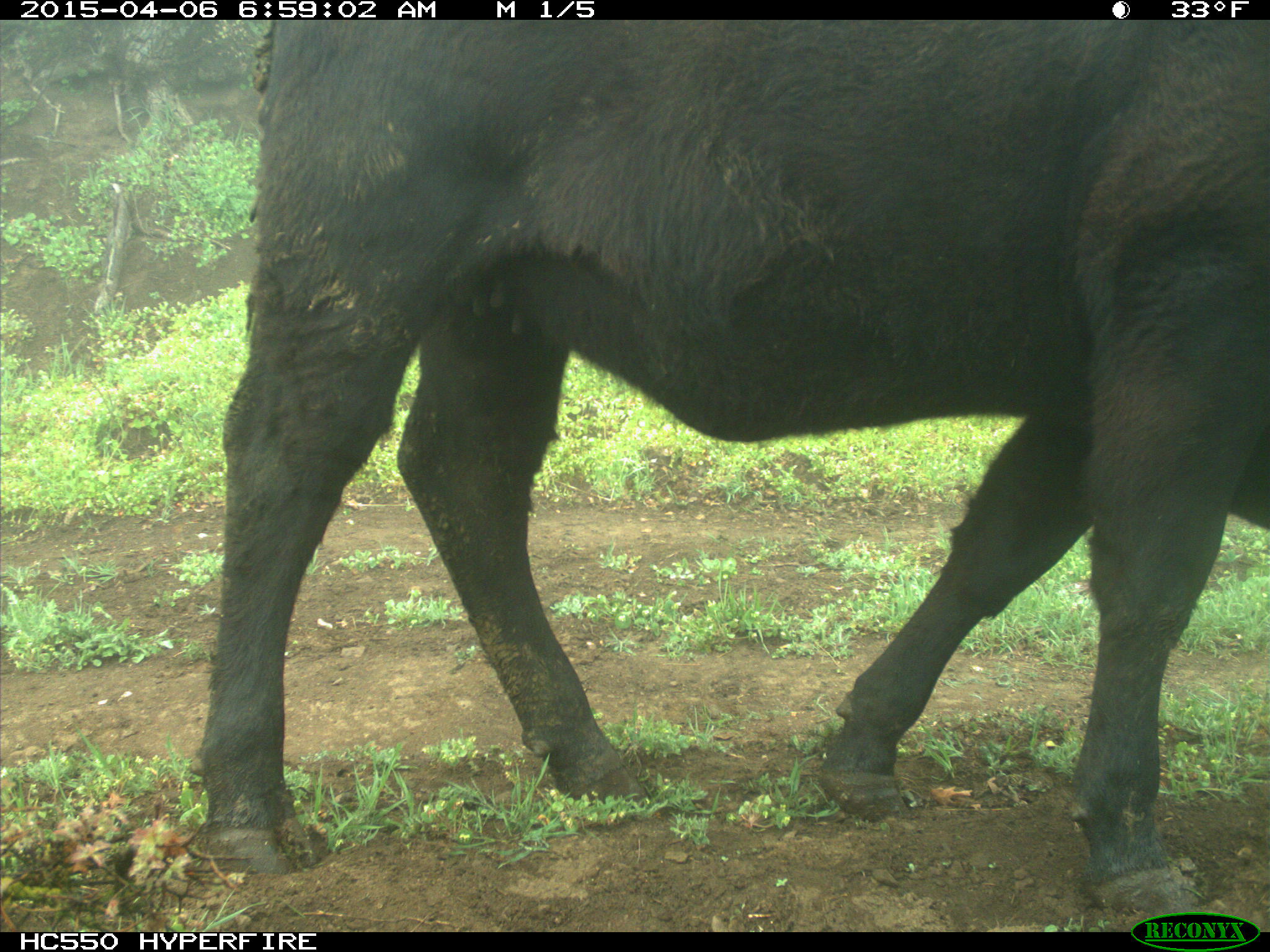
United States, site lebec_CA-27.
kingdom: Animalia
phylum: Chordata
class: Mammalia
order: Artiodactyla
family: Bovidae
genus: Bos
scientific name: Bos taurus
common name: domestic cow